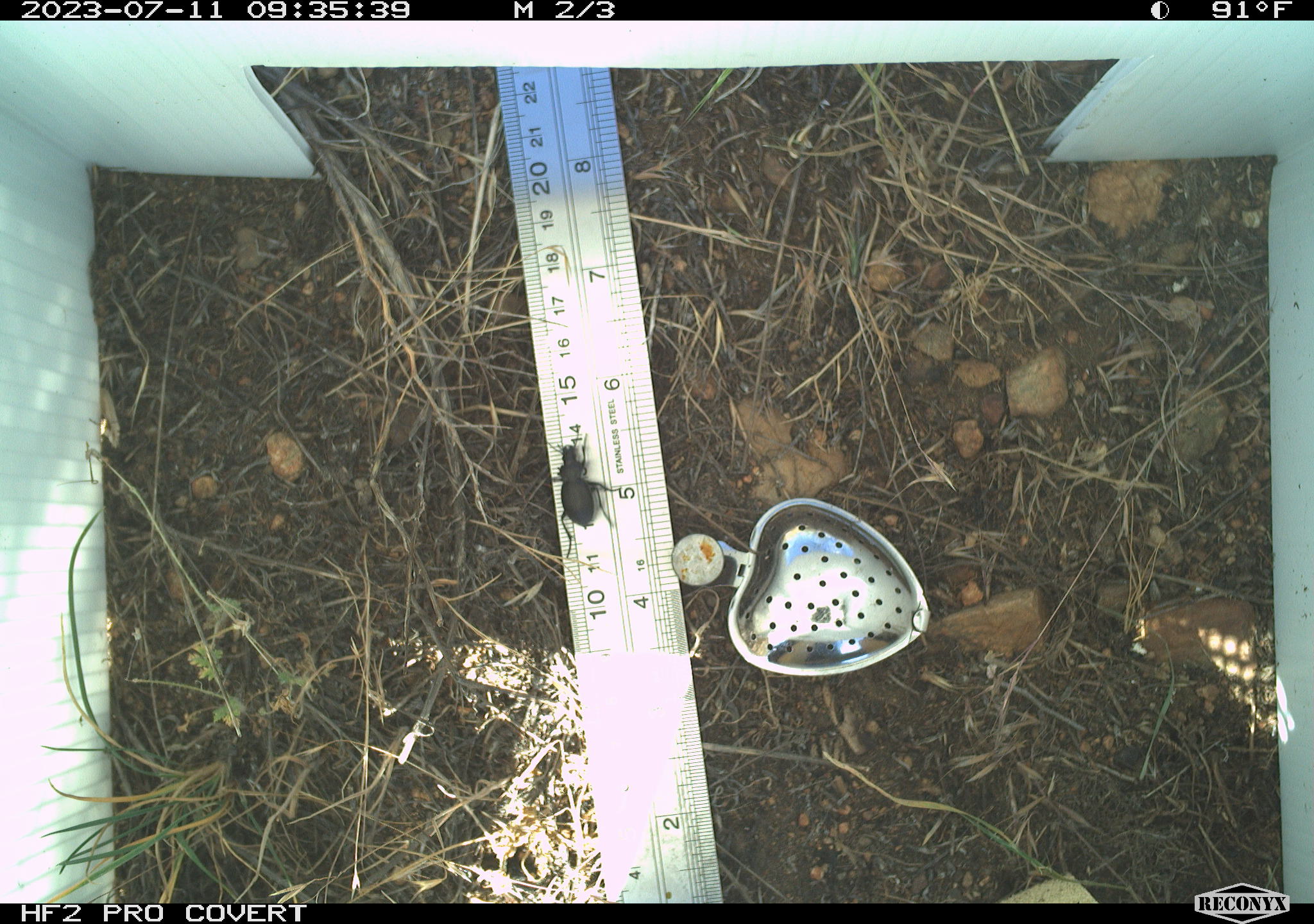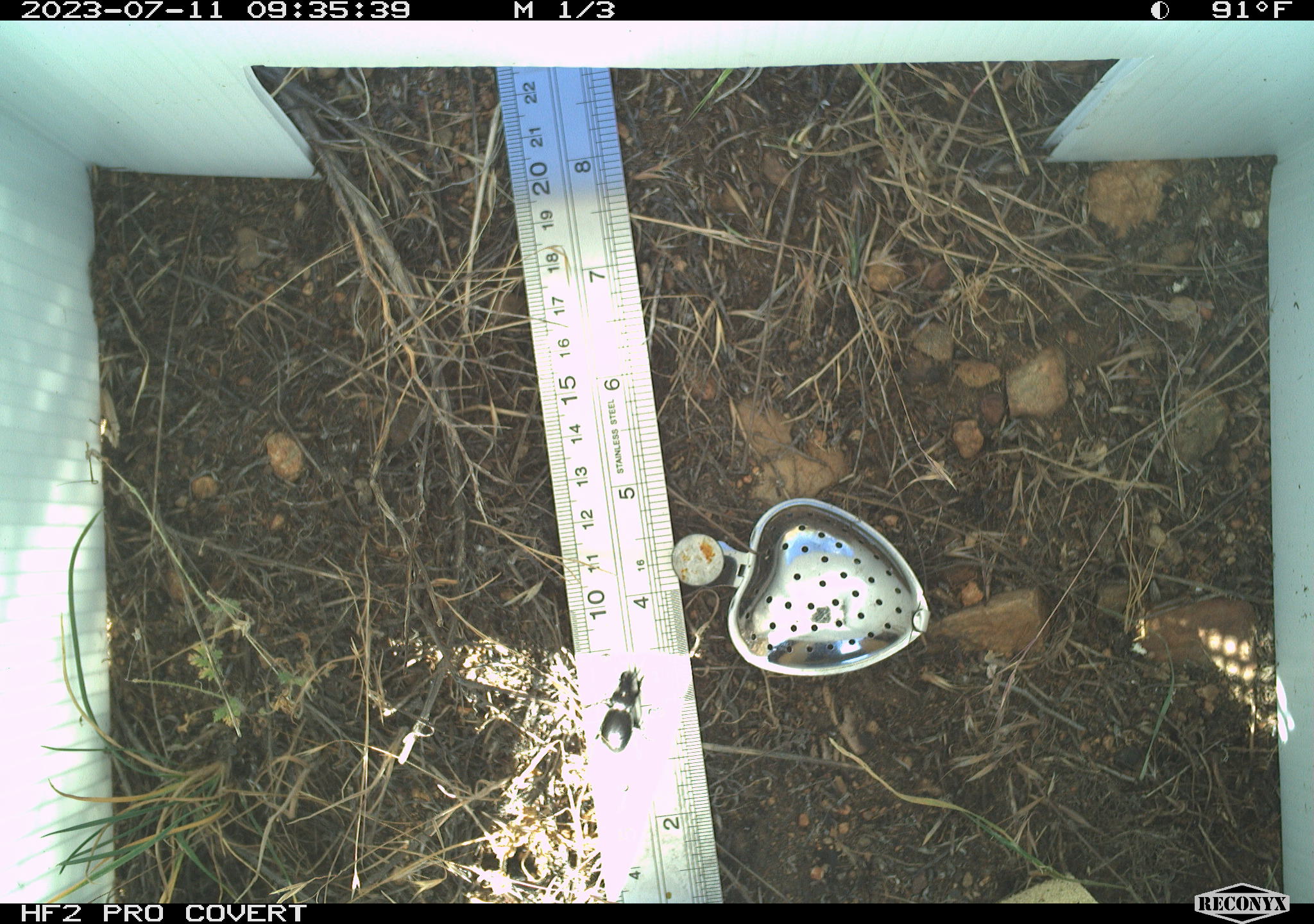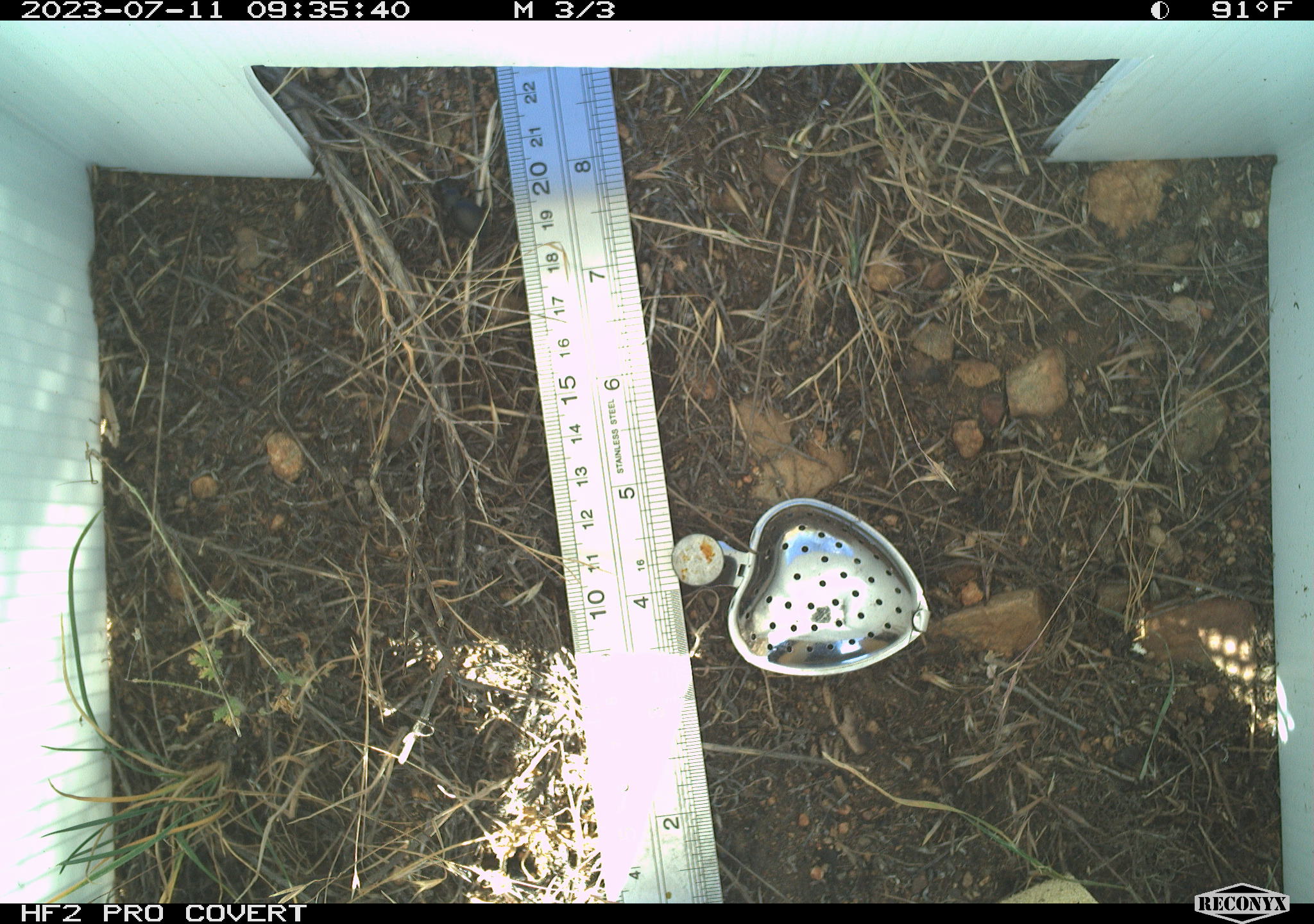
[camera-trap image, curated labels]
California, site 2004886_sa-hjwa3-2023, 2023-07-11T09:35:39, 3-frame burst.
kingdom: Animalia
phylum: Arthropoda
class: Insecta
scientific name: Insecta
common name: insect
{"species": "insect (Insecta)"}